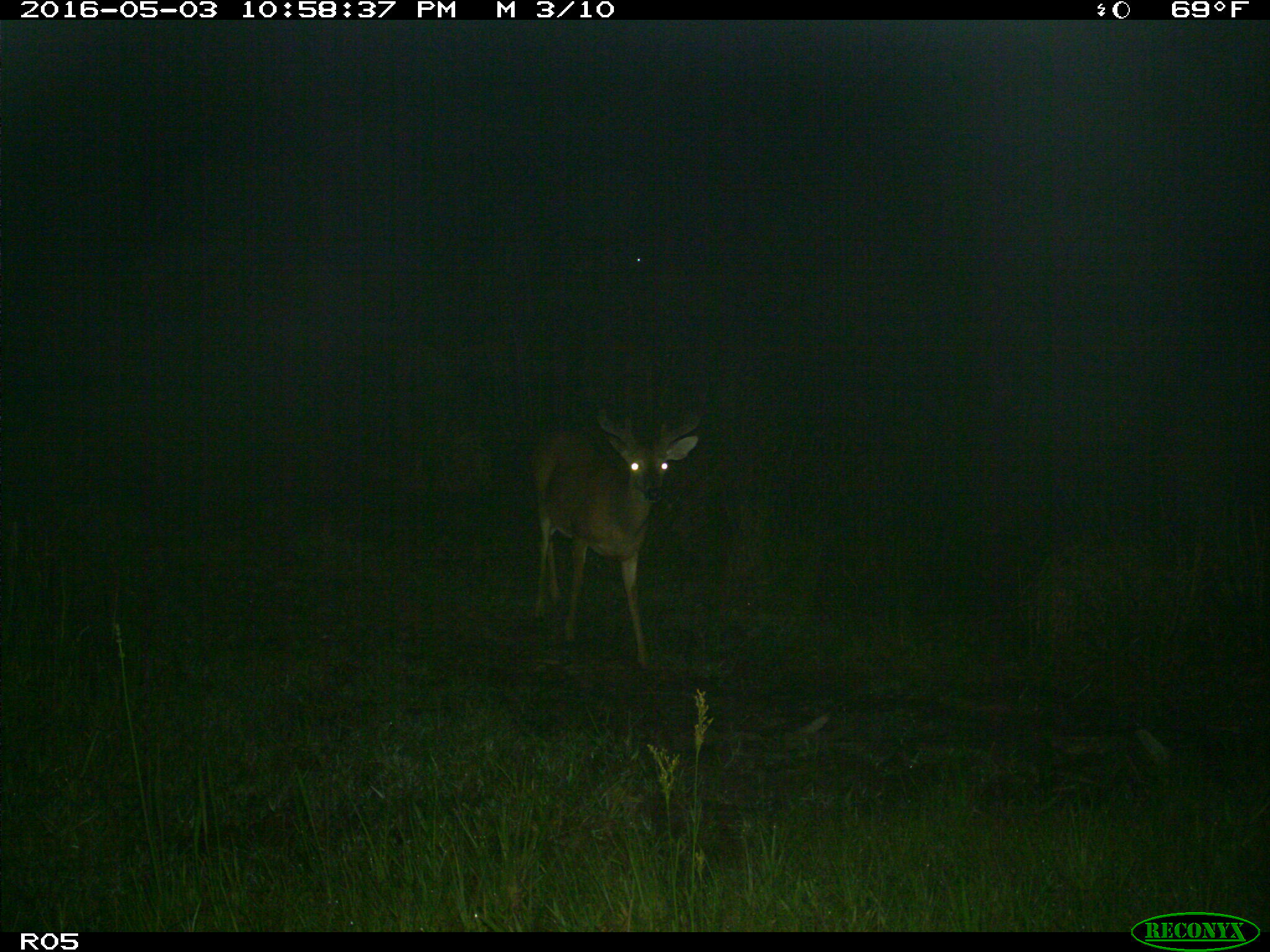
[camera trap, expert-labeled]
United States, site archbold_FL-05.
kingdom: Animalia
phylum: Chordata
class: Mammalia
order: Artiodactyla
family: Cervidae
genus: Odocoileus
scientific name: Odocoileus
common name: deer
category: unidentified deer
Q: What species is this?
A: Unidentified deer (deer) (Odocoileus).